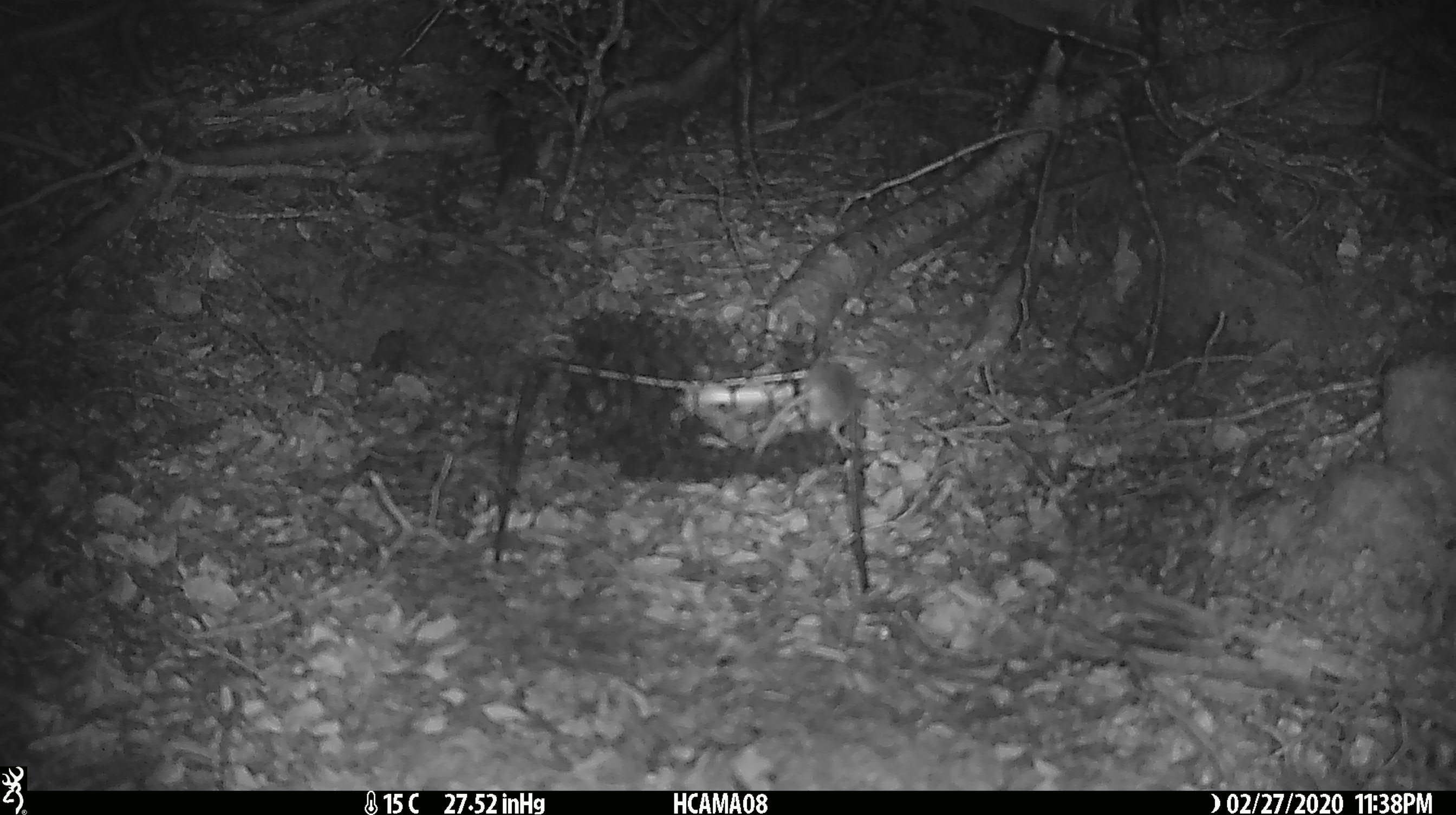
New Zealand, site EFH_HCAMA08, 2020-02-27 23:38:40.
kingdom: Animalia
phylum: Chordata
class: Mammalia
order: Rodentia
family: Muridae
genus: Mus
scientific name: Mus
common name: mouse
Mouse (Mus).